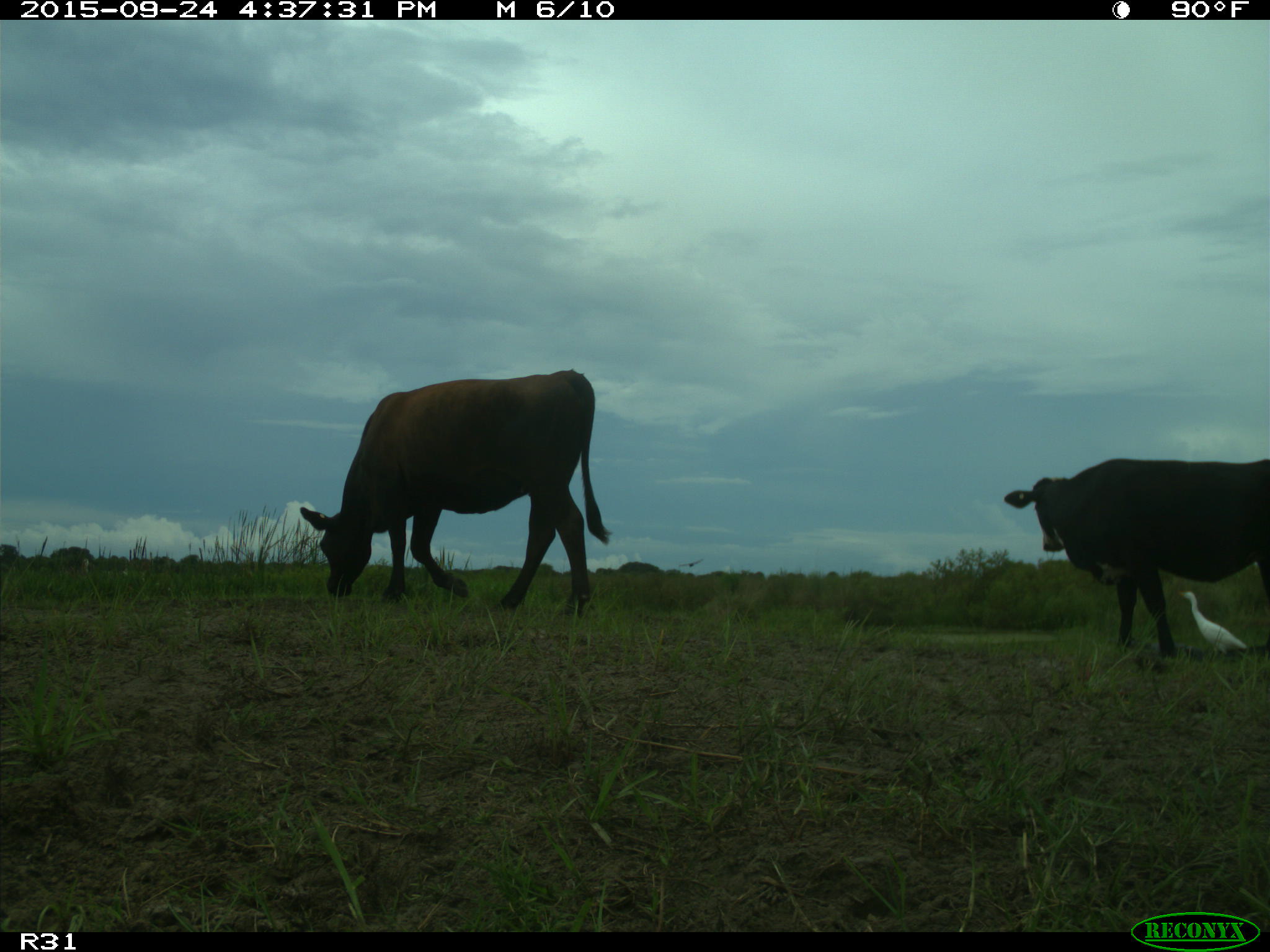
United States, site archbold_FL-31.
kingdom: Animalia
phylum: Chordata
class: Mammalia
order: Artiodactyla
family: Bovidae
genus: Bos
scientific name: Bos taurus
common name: domestic cow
Bos taurus (domestic cow).